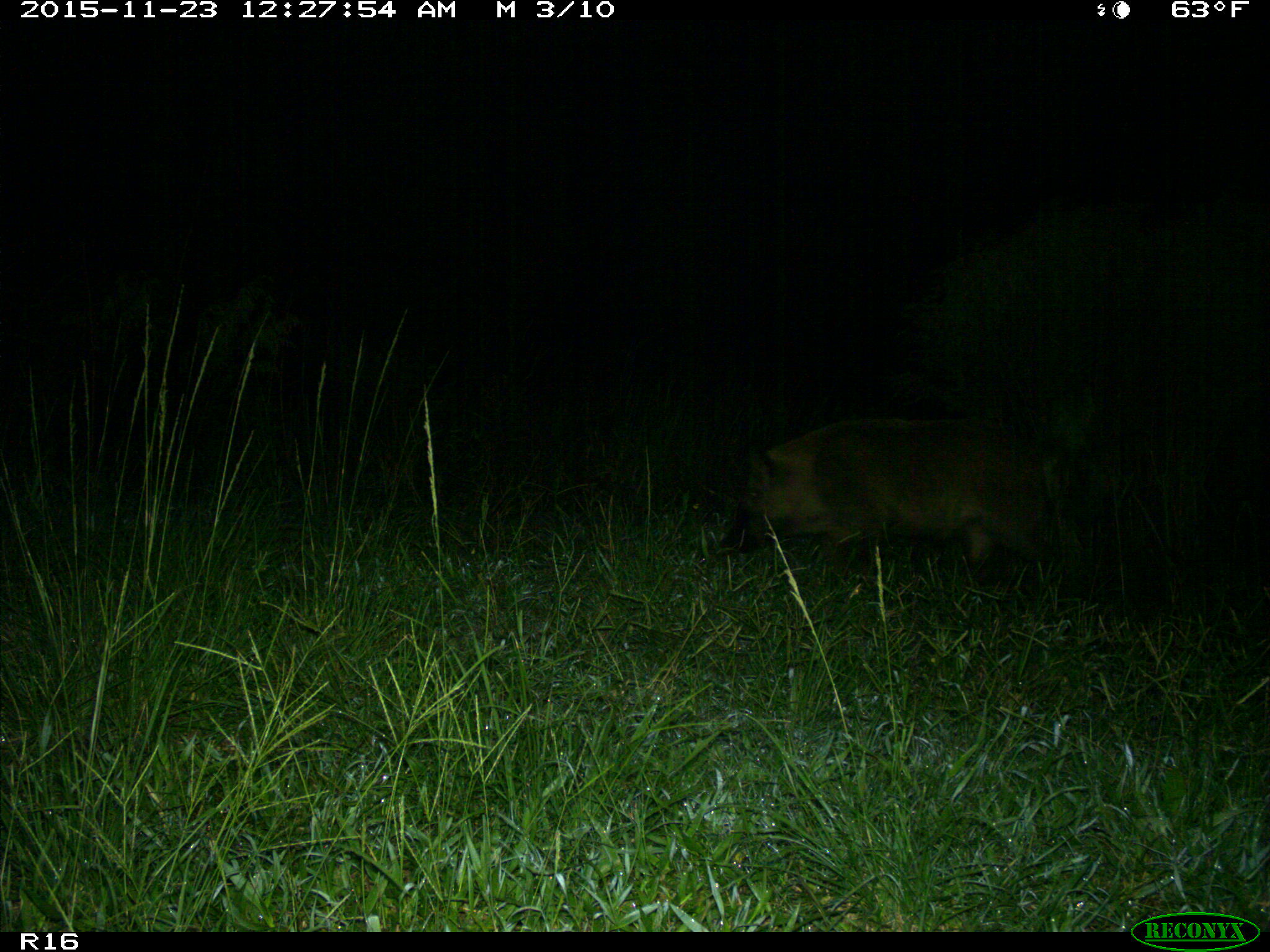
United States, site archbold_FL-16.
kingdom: Animalia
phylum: Chordata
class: Mammalia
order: Artiodactyla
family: Suidae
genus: Sus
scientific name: Sus scrofa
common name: wild boar